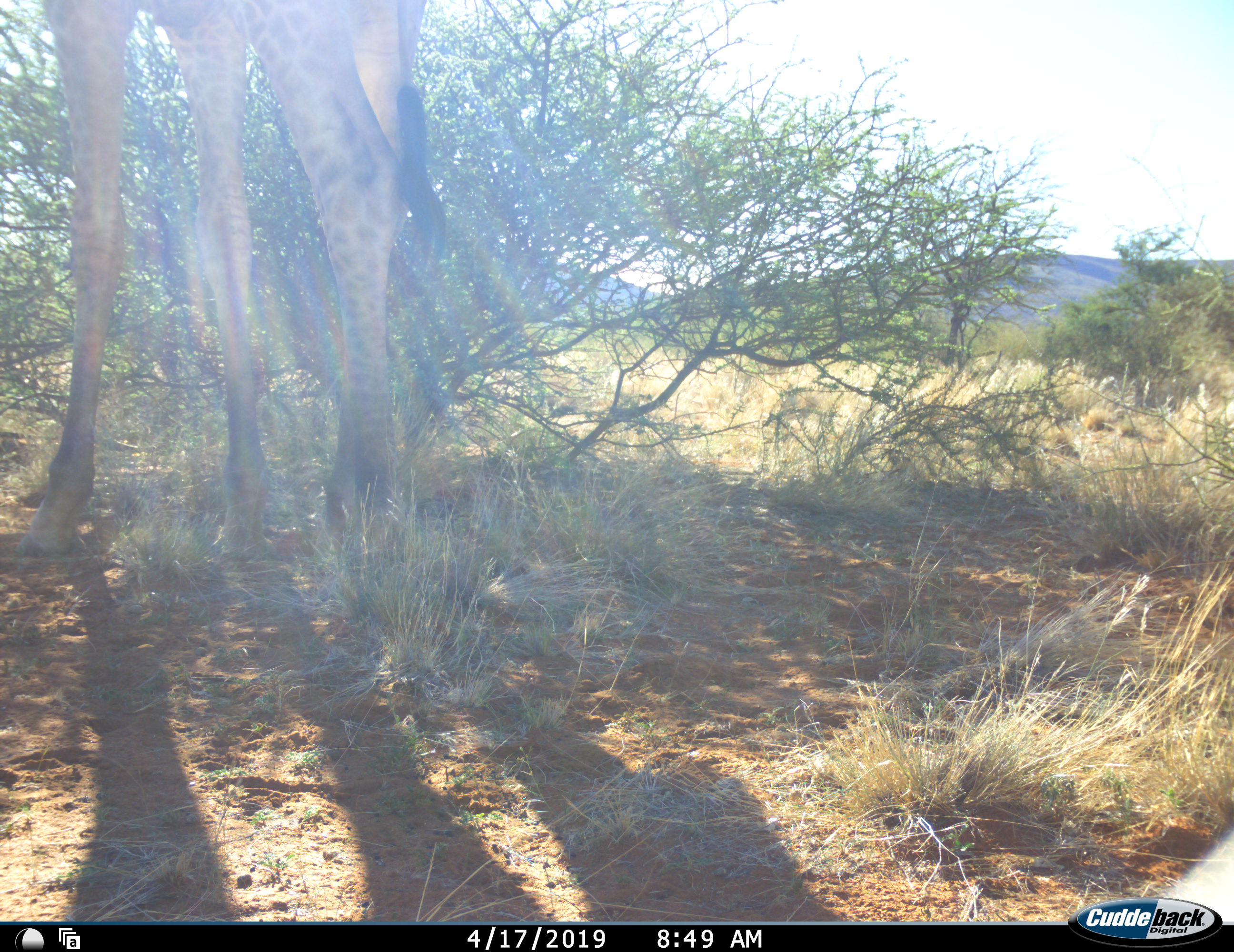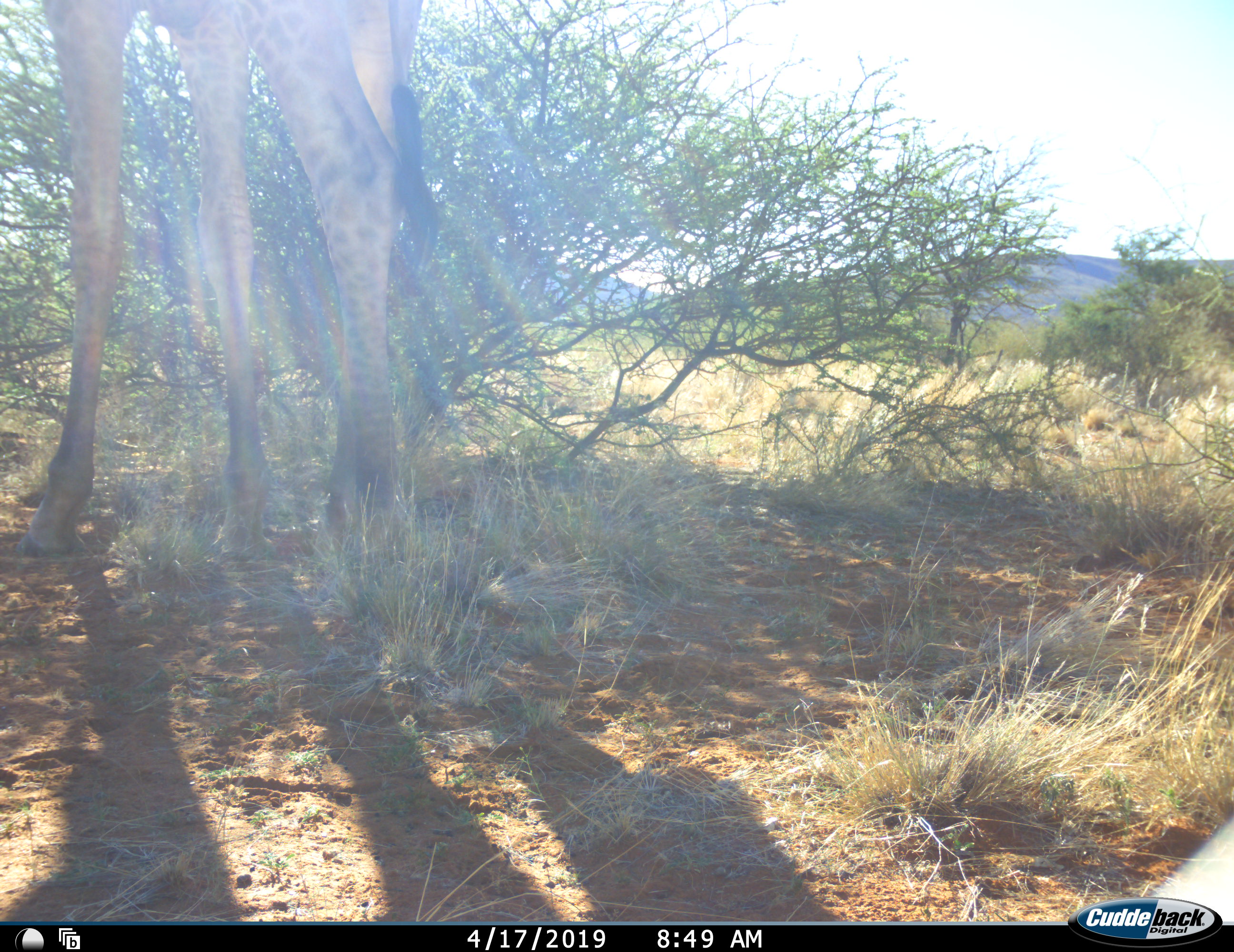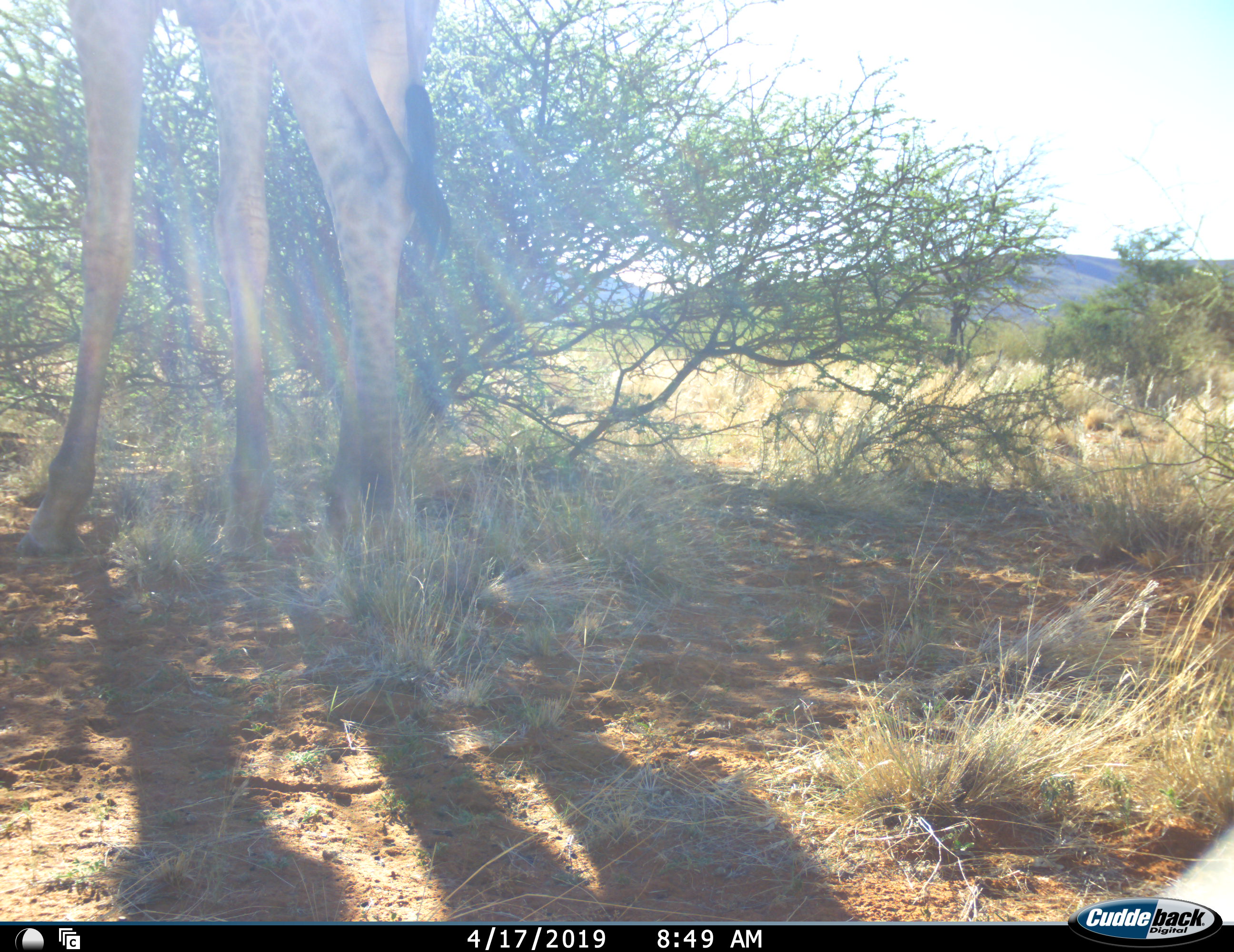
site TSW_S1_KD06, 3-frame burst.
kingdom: Animalia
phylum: Chordata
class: Mammalia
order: Artiodactyla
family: Giraffidae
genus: Giraffa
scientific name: Giraffa camelopardalis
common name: giraffe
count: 1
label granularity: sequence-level